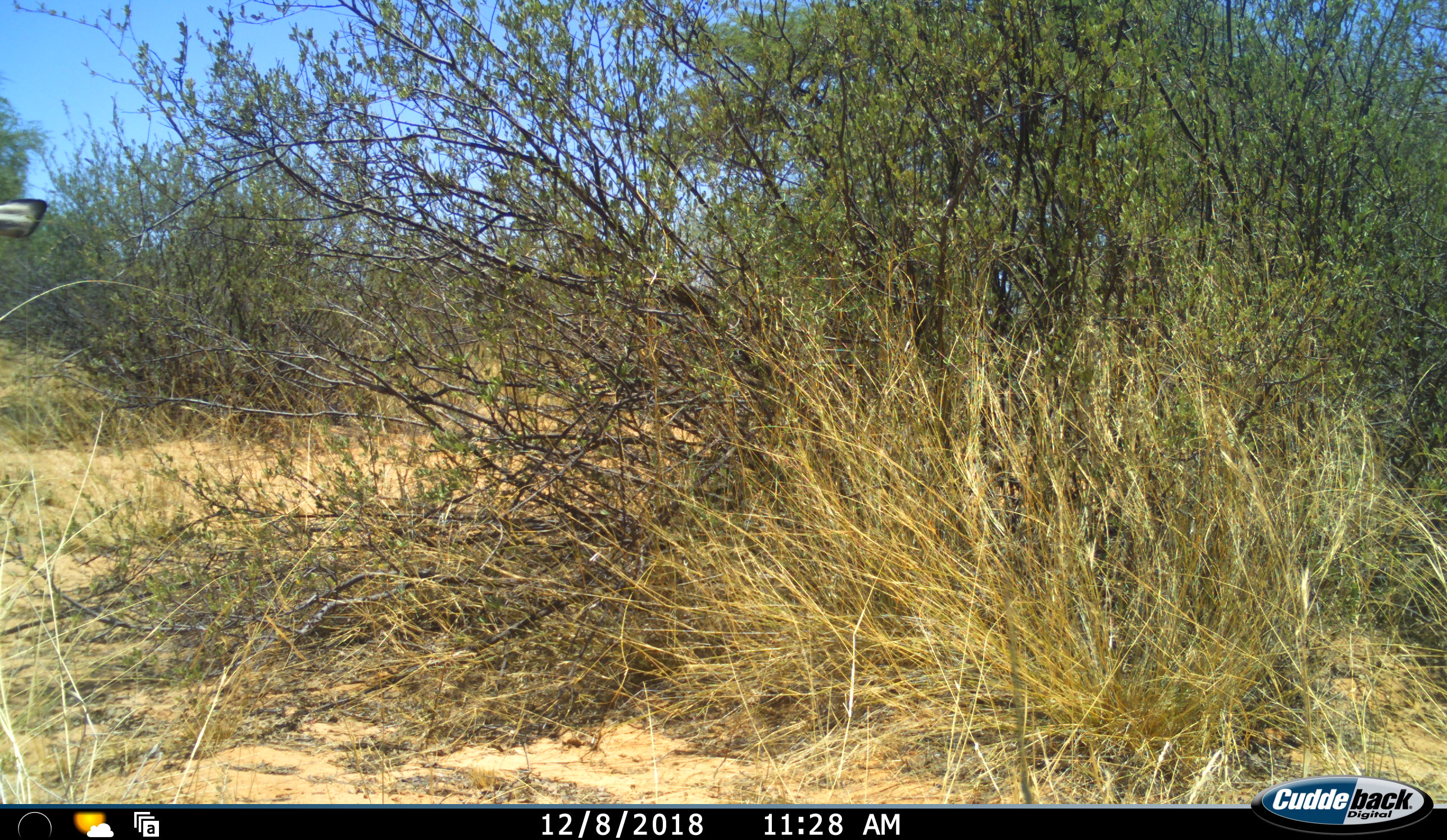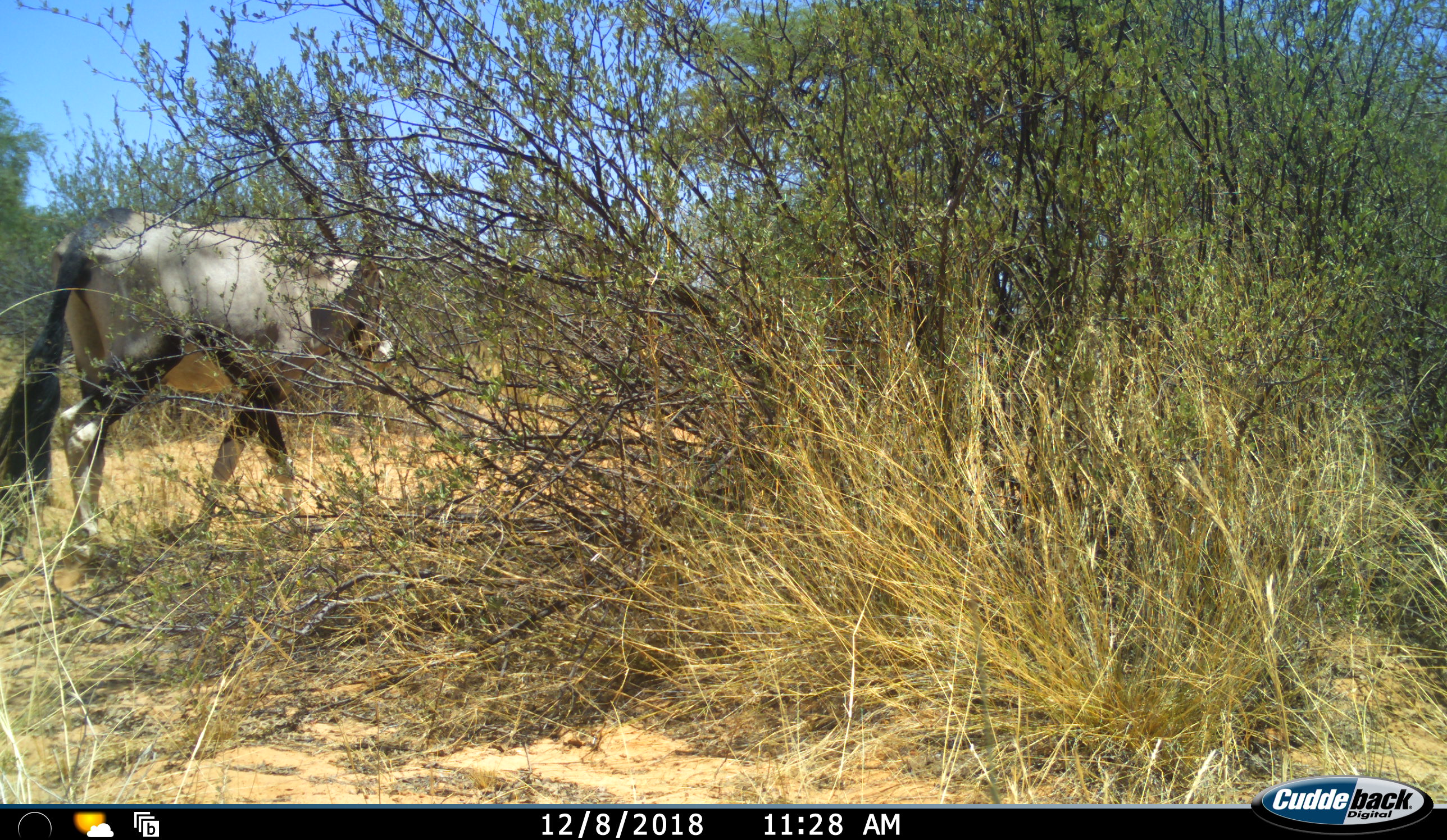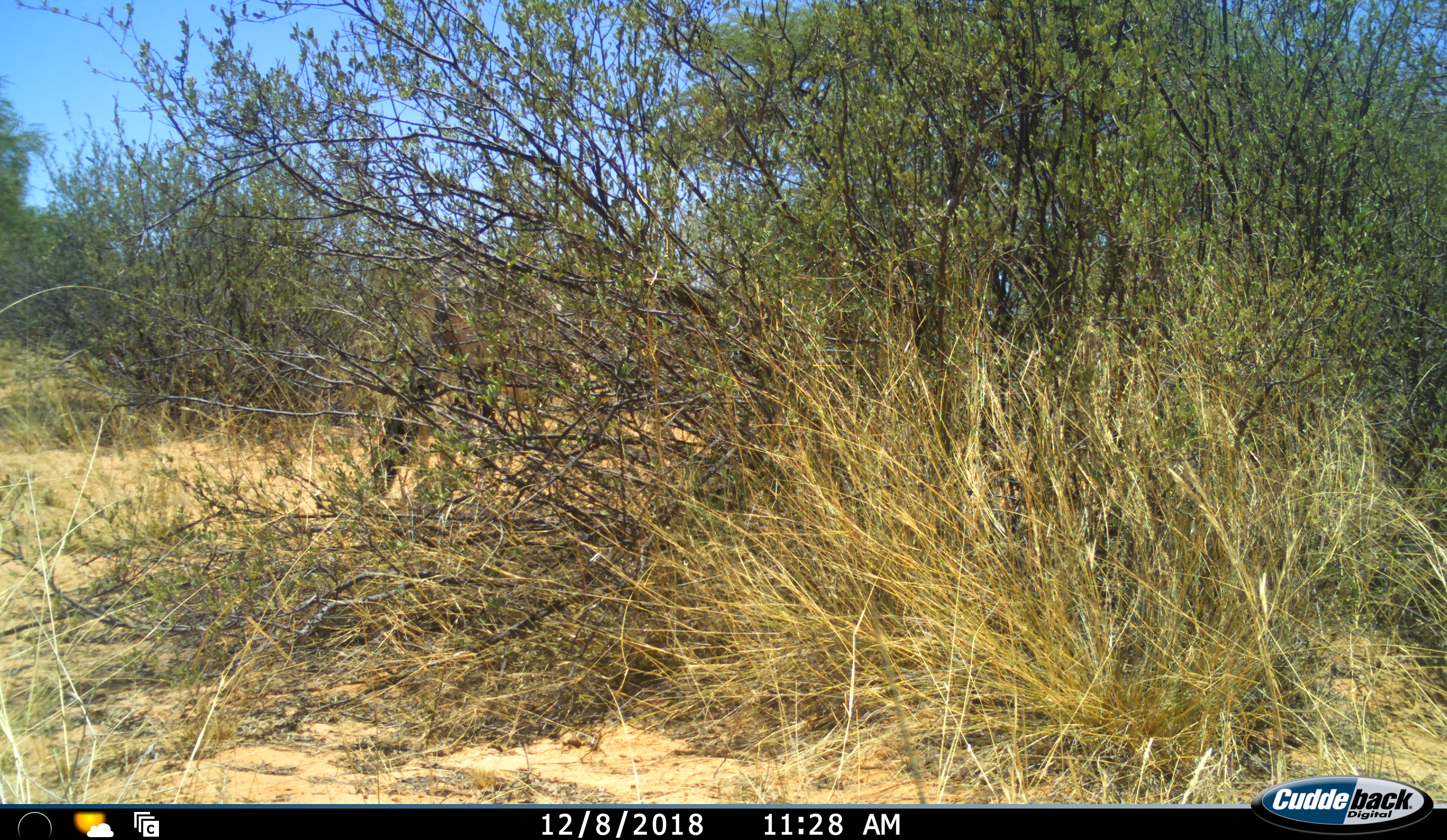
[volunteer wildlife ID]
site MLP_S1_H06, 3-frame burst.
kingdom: Animalia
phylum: Chordata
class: Mammalia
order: Artiodactyla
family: Bovidae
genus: Oryx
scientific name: Oryx gazella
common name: gemsbok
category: oryx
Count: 1.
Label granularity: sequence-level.